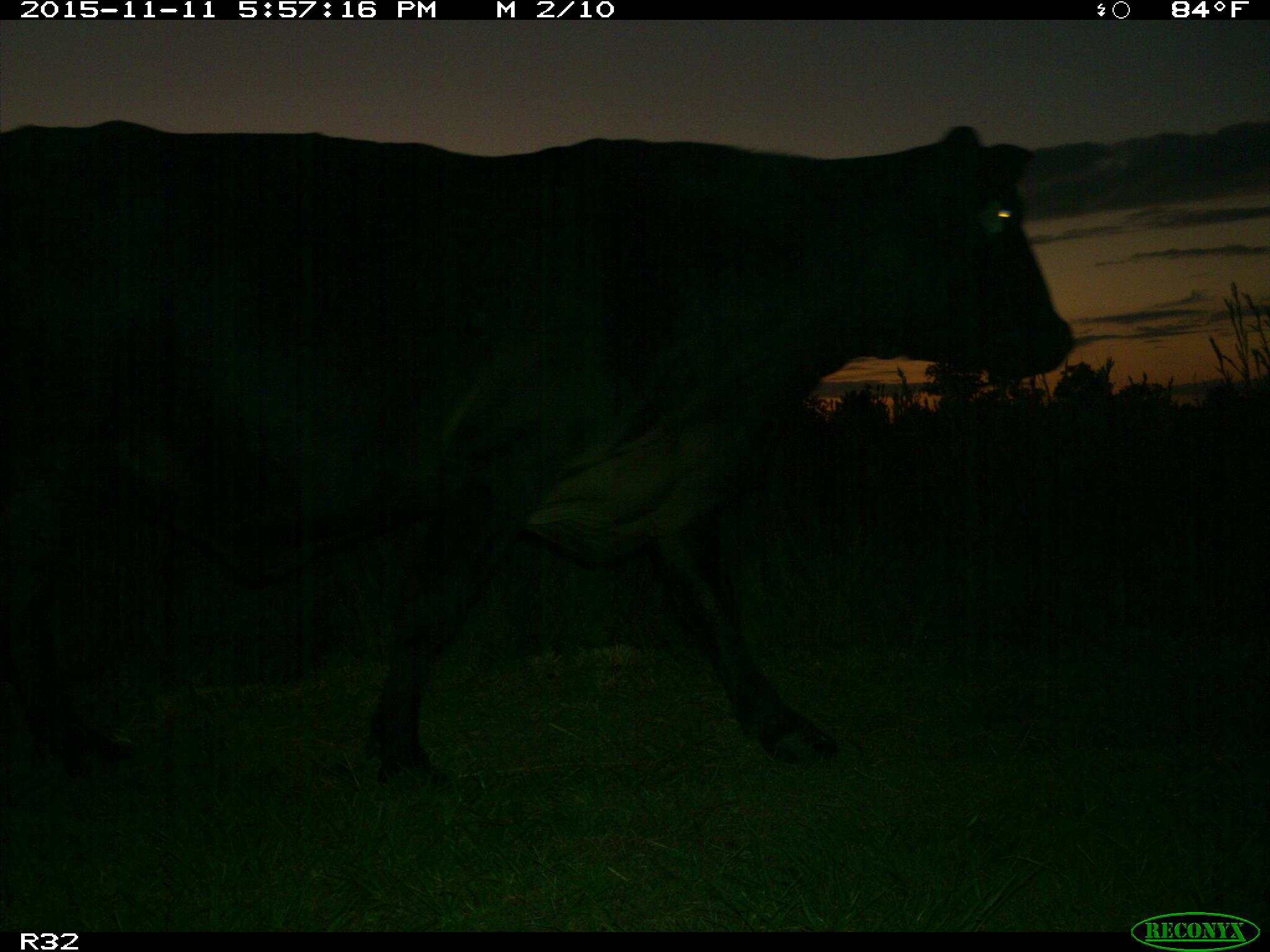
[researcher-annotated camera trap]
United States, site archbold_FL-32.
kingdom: Animalia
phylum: Chordata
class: Mammalia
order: Artiodactyla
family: Bovidae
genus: Bos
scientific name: Bos taurus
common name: domestic cow